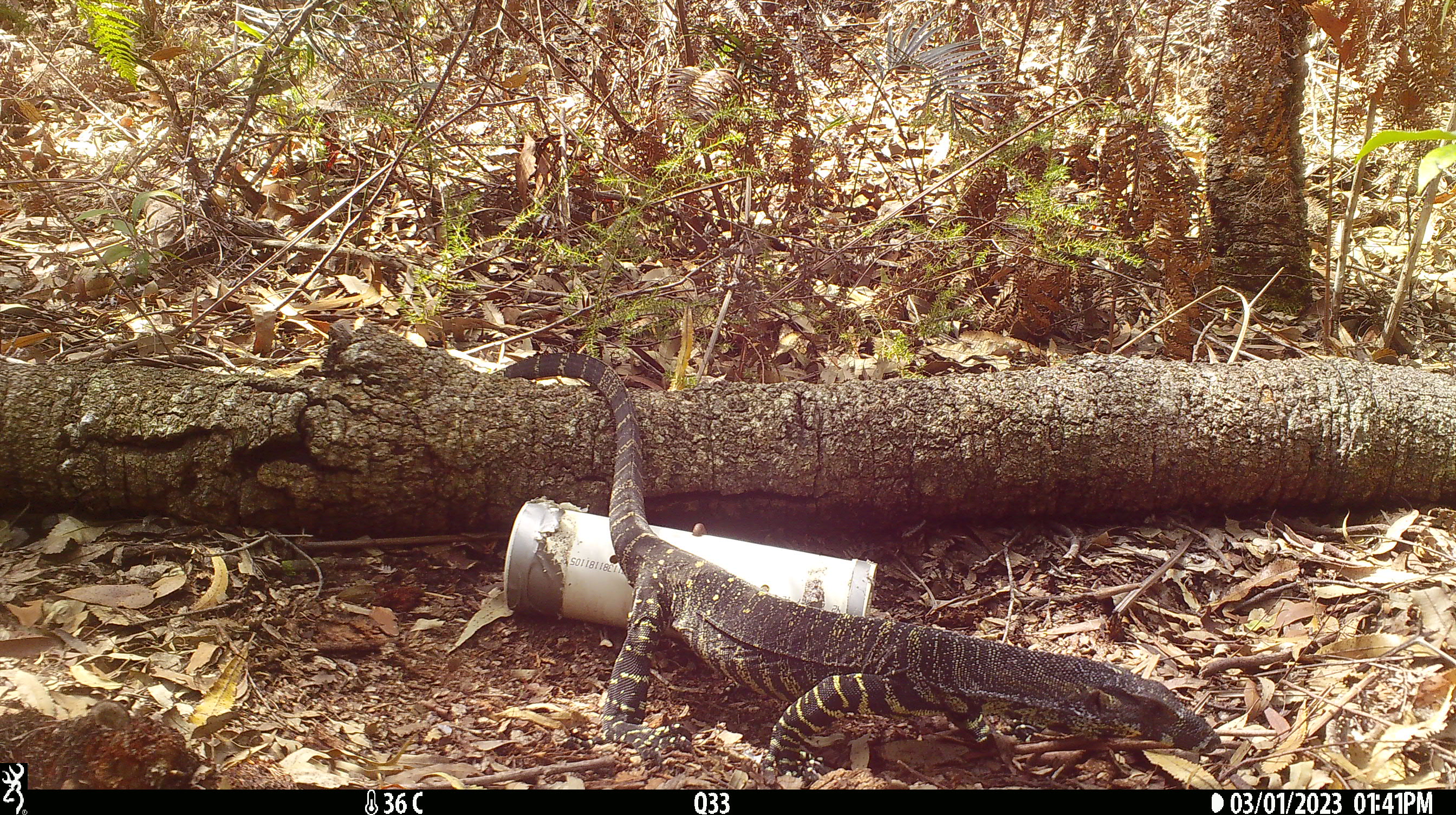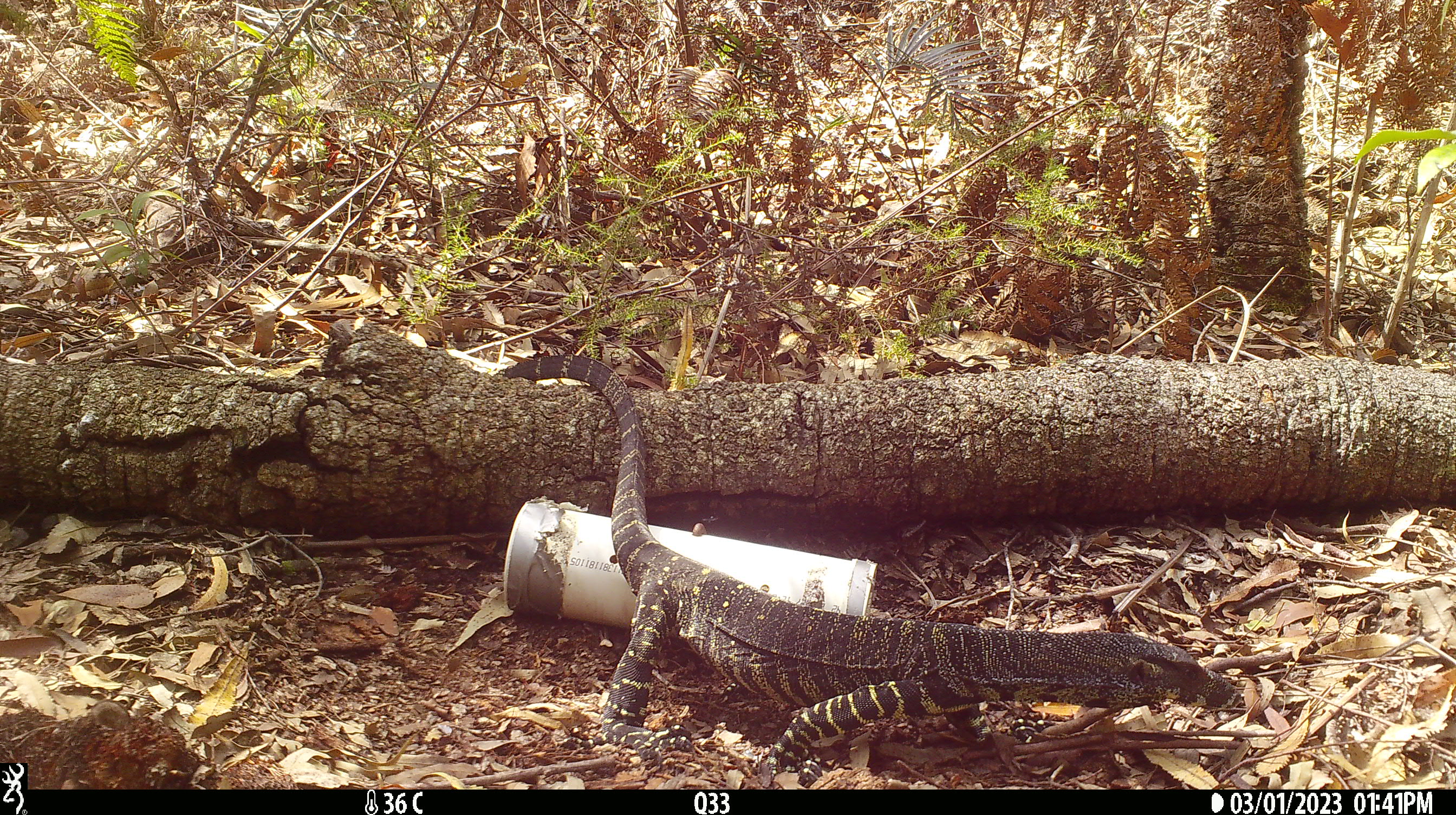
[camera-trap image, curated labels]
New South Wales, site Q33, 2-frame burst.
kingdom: Animalia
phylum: Chordata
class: Reptilia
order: Squamata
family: Varanidae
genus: Varanus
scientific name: Varanus varius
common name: lace monitor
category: goanna